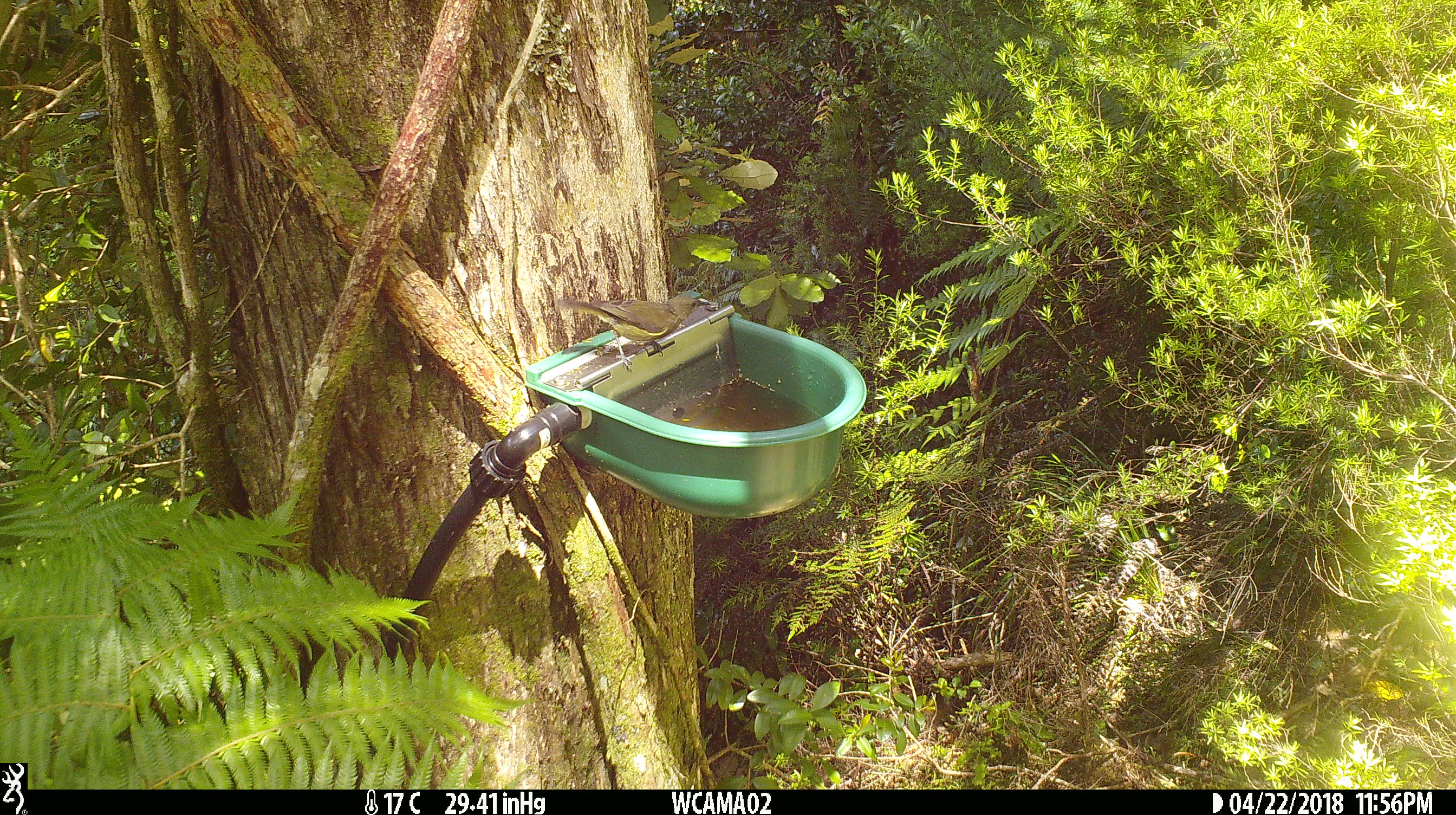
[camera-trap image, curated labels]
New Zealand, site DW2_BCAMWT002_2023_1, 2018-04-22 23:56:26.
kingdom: Animalia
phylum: Chordata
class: Aves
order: Passeriformes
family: Meliphagidae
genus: Anthornis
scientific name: Anthornis melanura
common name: new zealand bellbird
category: bellbird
Bellbird (new zealand bellbird) (Anthornis melanura).